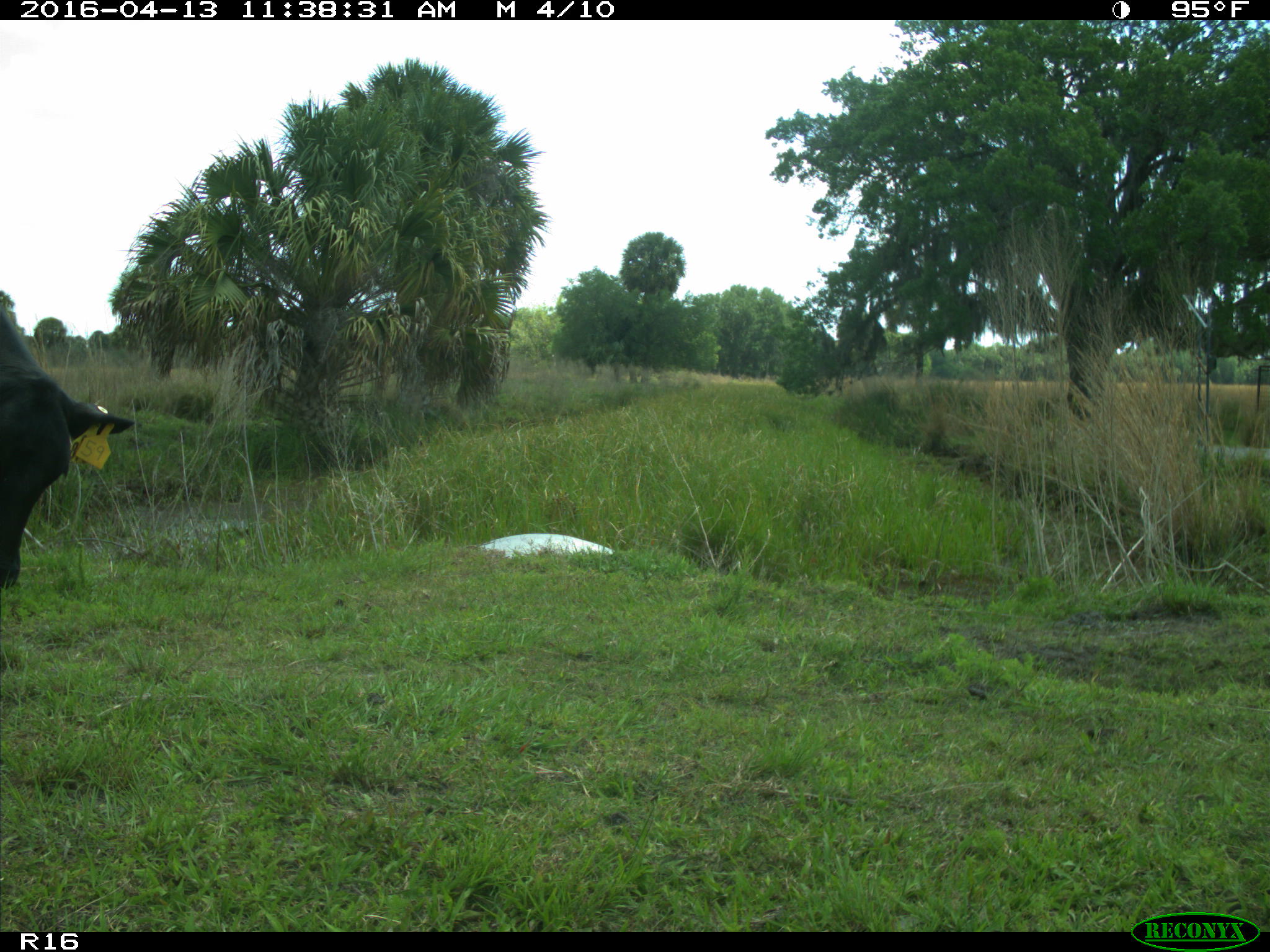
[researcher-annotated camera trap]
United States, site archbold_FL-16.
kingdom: Animalia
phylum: Chordata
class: Mammalia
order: Artiodactyla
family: Bovidae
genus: Bos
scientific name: Bos taurus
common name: domestic cow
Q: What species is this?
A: Bos taurus (domestic cow).